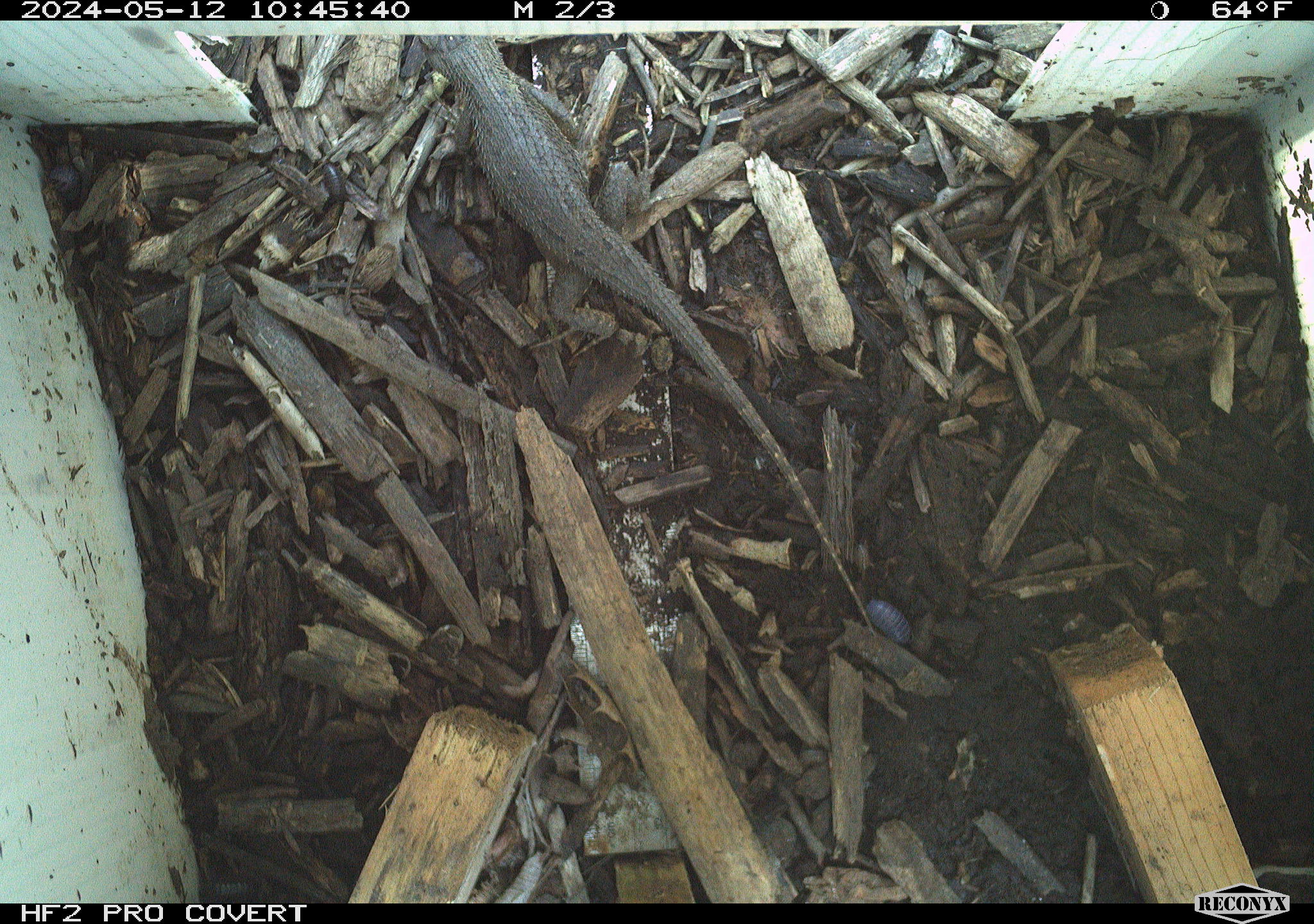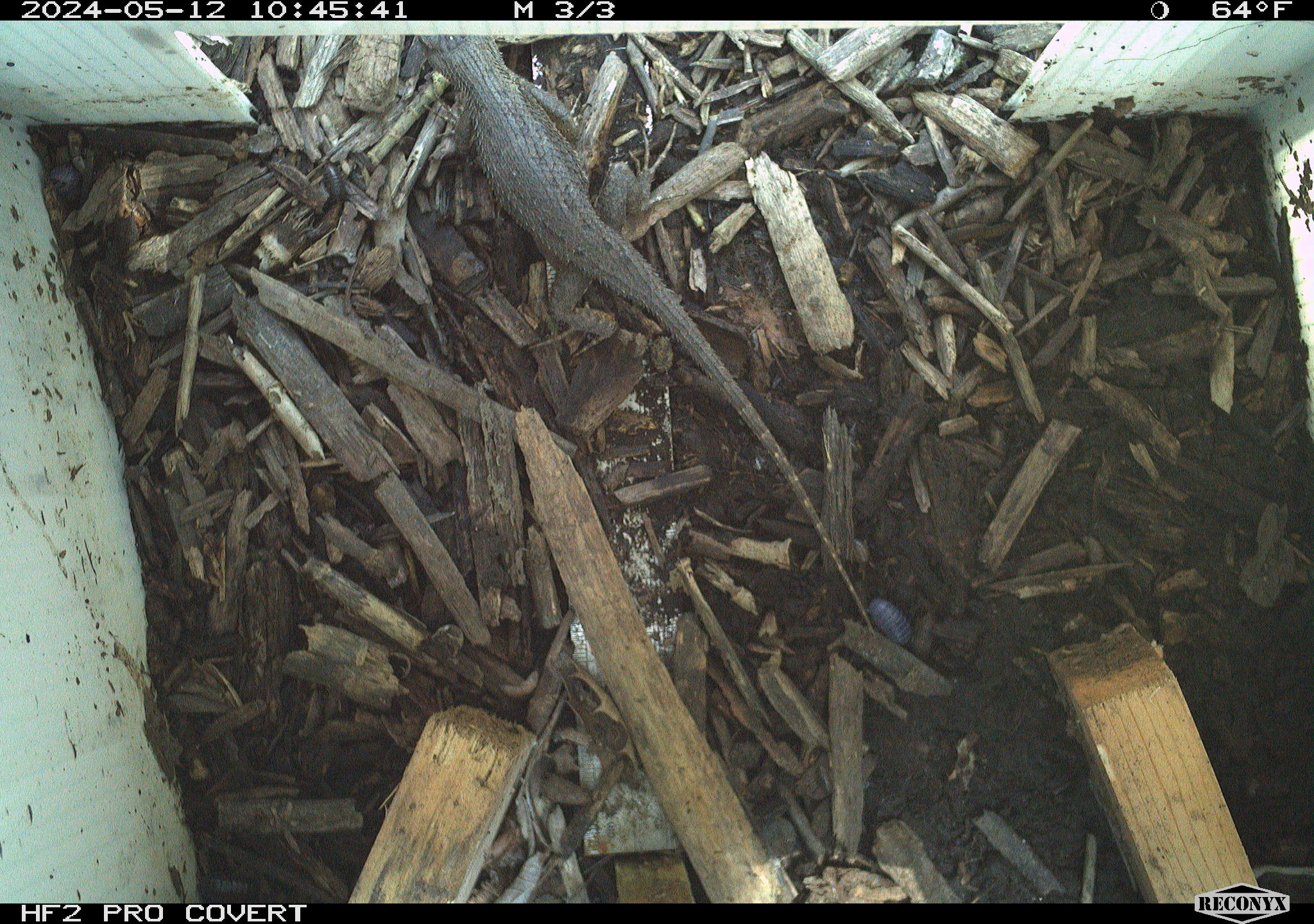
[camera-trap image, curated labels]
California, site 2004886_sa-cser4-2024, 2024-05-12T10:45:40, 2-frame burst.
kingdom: Animalia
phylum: Chordata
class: Reptilia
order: Squamata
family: Phrynosomatidae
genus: Sceloporus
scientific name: Sceloporus occidentalis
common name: western fence lizard